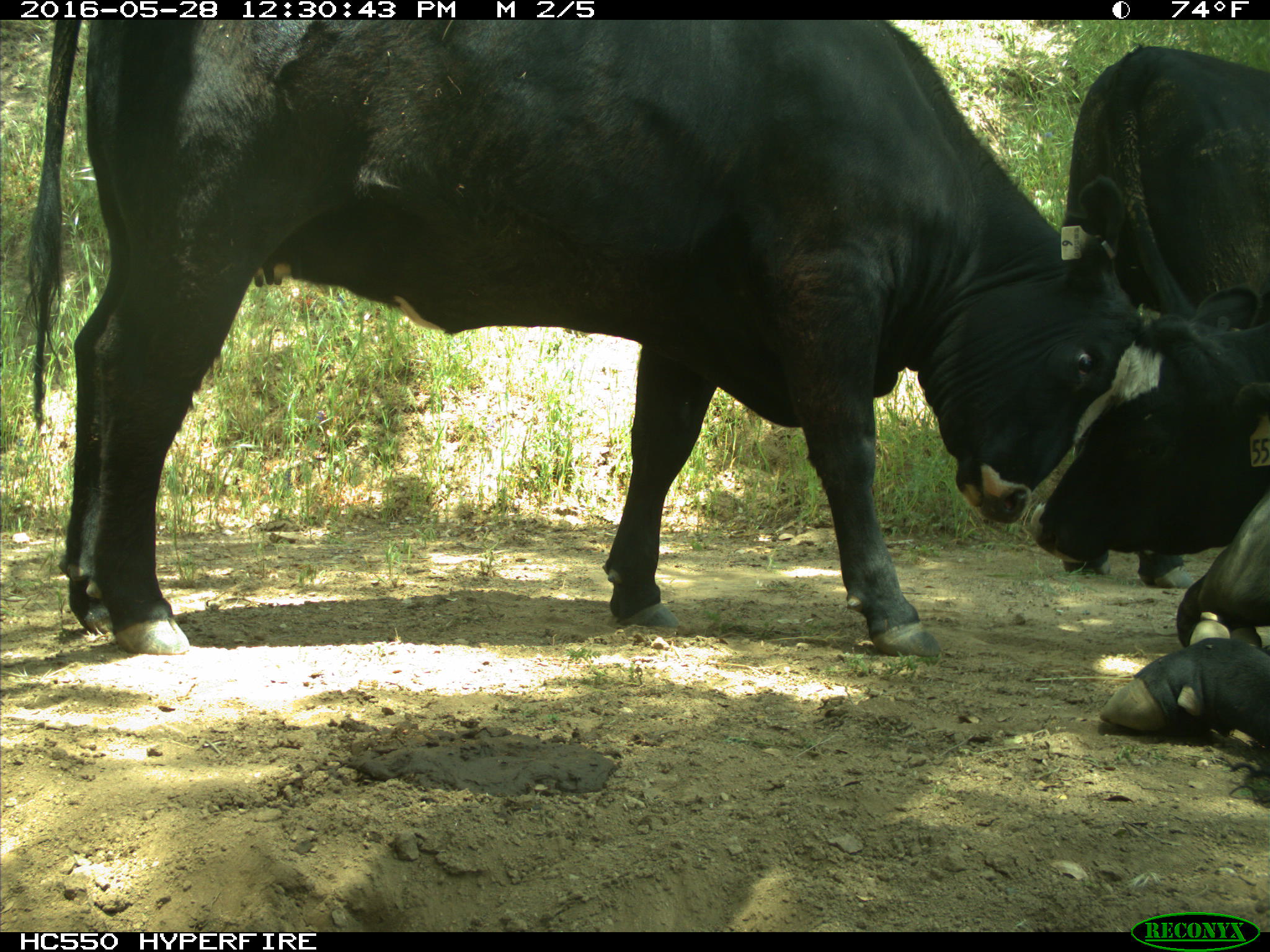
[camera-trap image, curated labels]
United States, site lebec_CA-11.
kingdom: Animalia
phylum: Chordata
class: Mammalia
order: Artiodactyla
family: Bovidae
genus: Bos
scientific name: Bos taurus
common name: domestic cow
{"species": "Bos taurus (domestic cow)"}